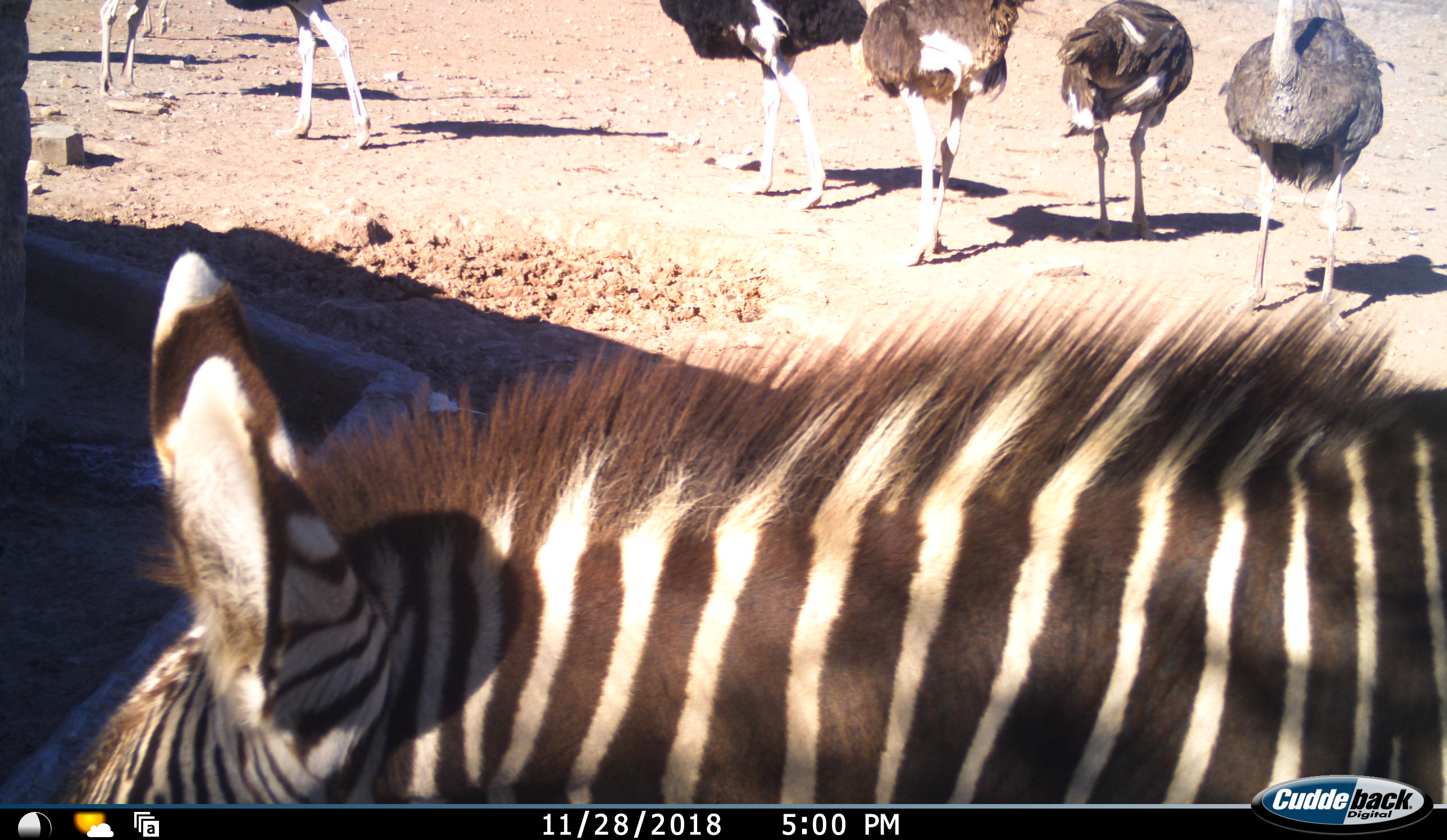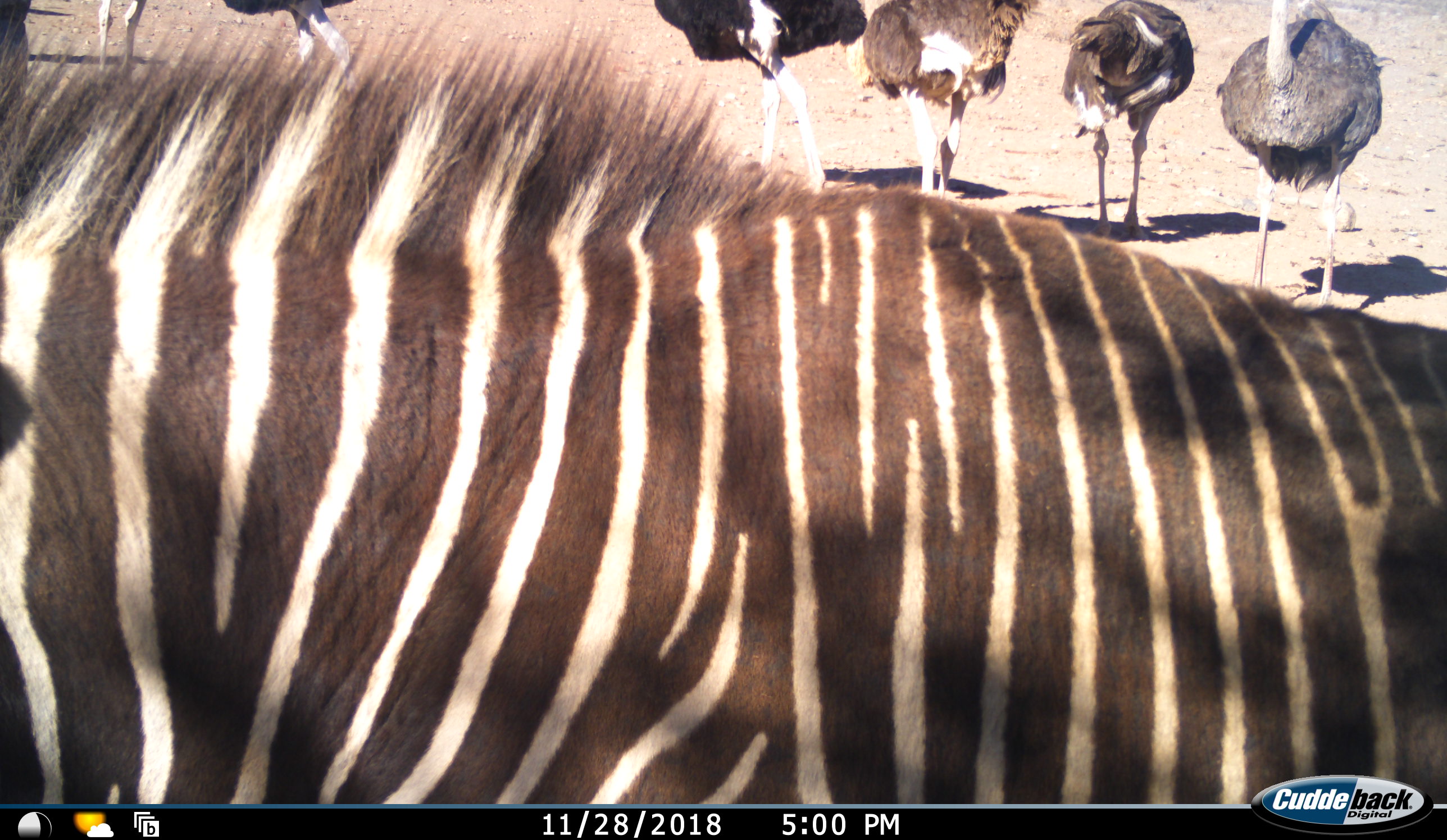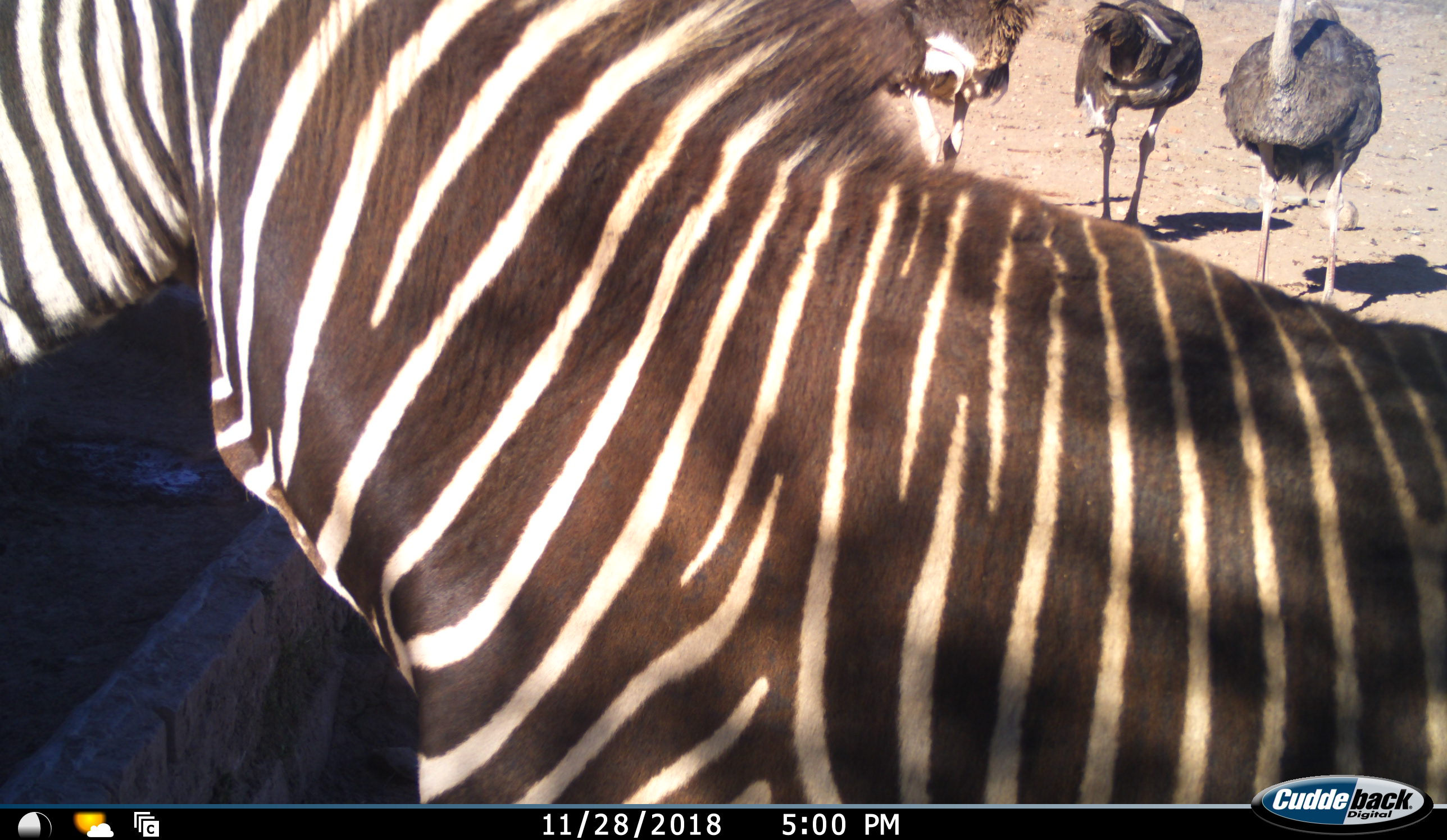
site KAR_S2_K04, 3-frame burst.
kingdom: Animalia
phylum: Chordata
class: Aves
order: Struthioniformes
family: Struthionidae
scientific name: Struthionidae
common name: ostrich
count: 7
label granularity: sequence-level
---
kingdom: Animalia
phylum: Chordata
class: Mammalia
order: Perissodactyla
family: Equidae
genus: Equus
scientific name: Equus zebra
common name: mountain zebra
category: zebramountain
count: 1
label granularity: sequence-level